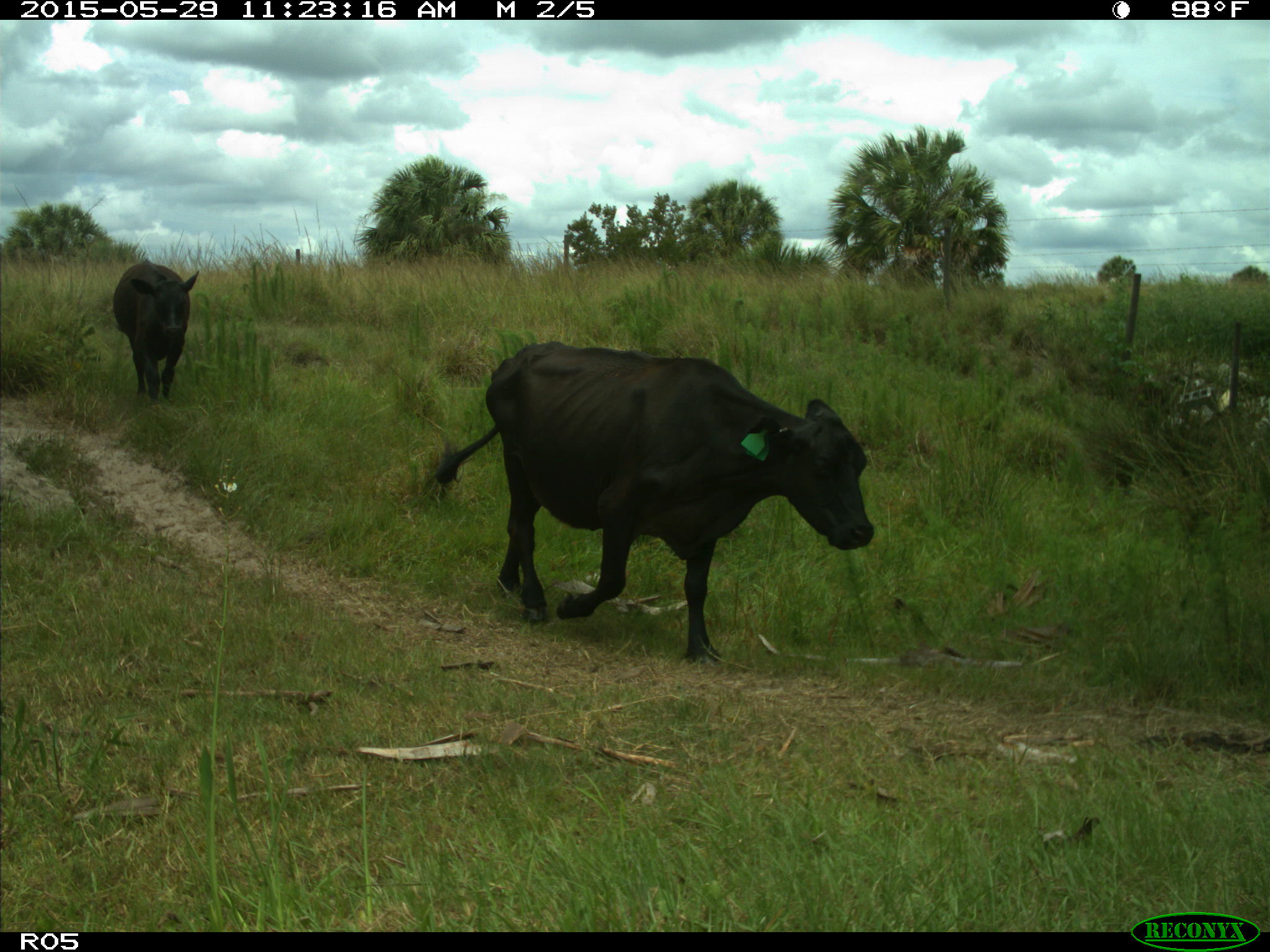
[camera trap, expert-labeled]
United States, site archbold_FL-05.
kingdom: Animalia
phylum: Chordata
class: Mammalia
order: Artiodactyla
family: Bovidae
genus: Bos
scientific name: Bos taurus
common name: domestic cow